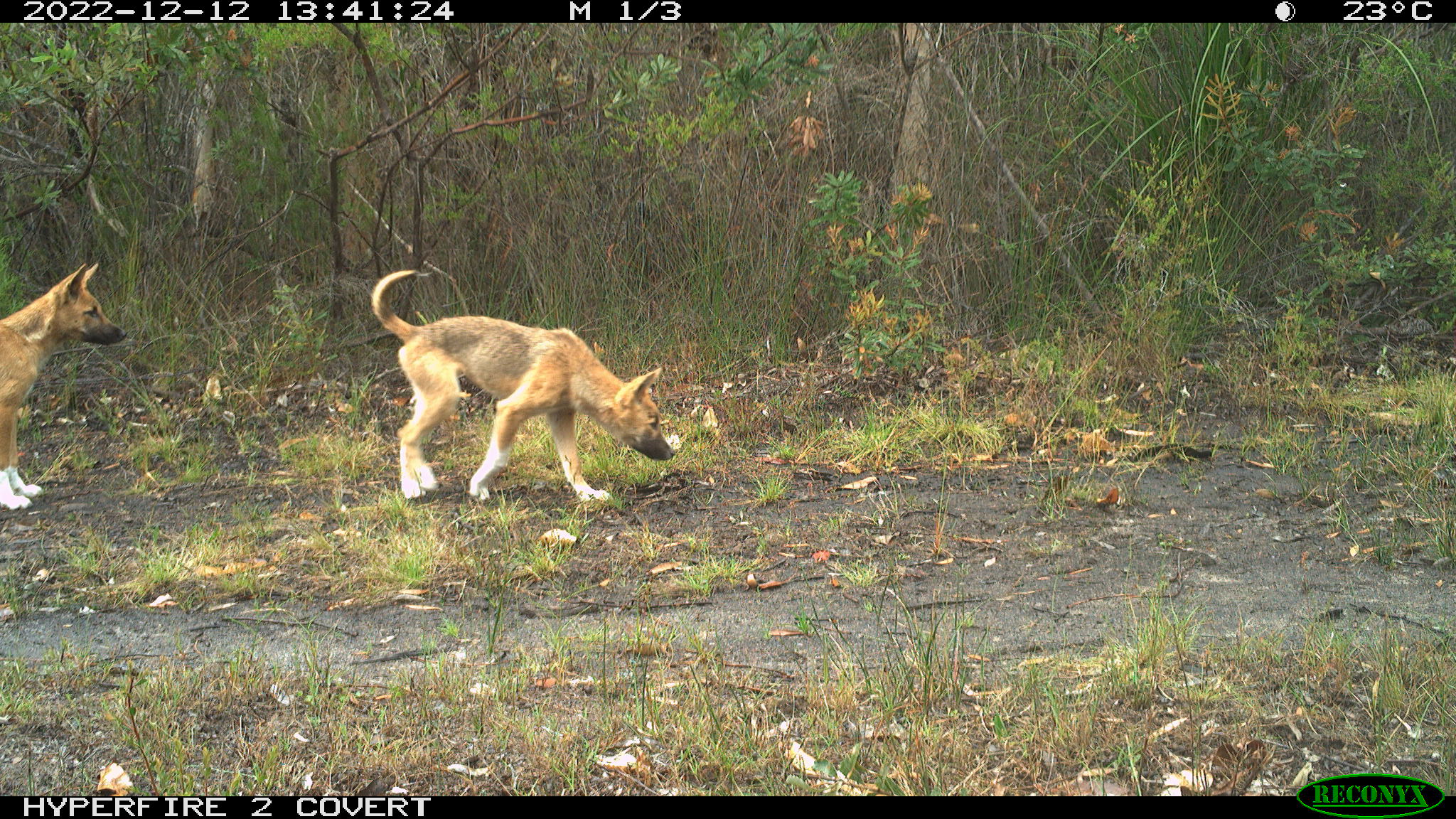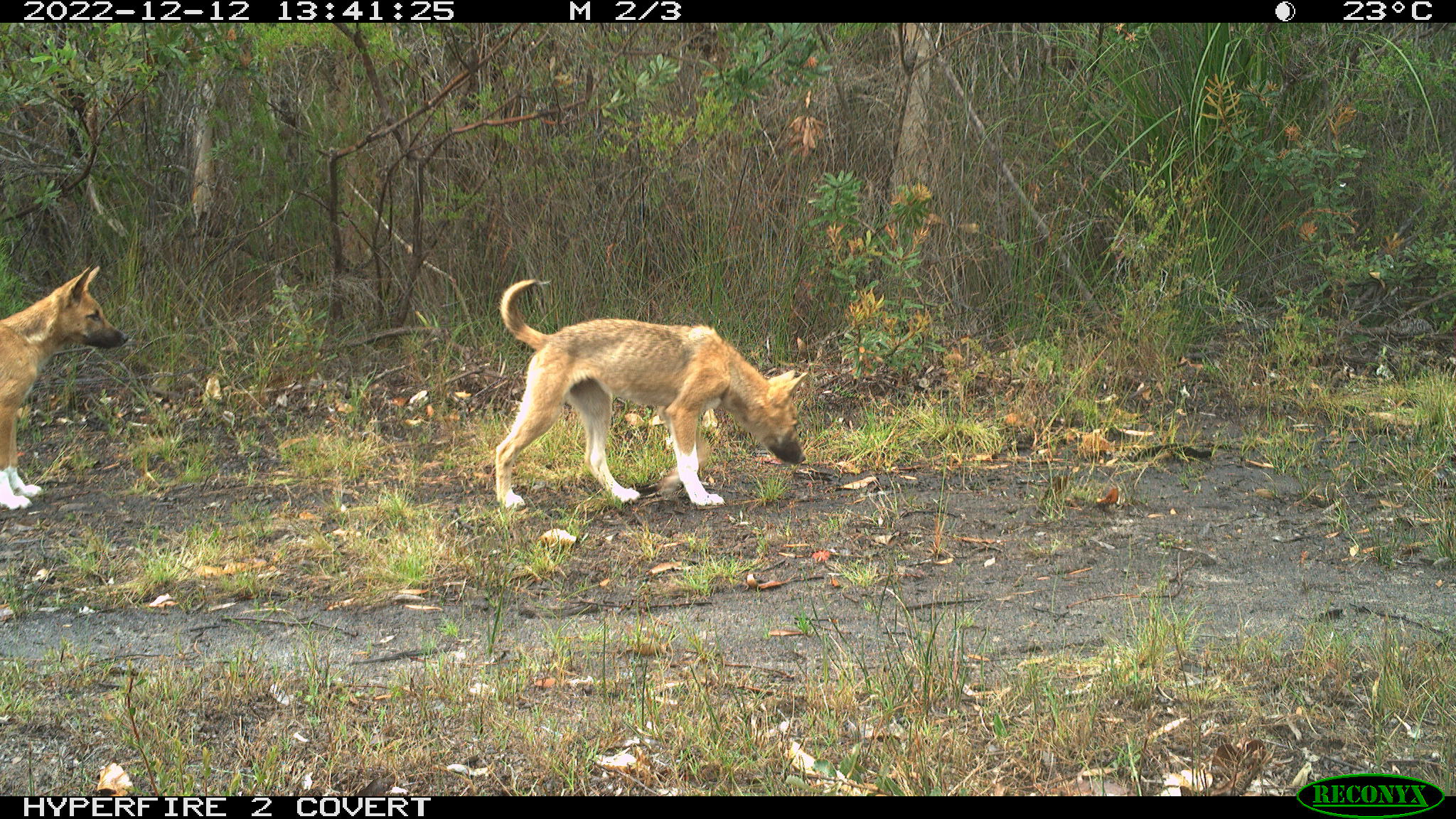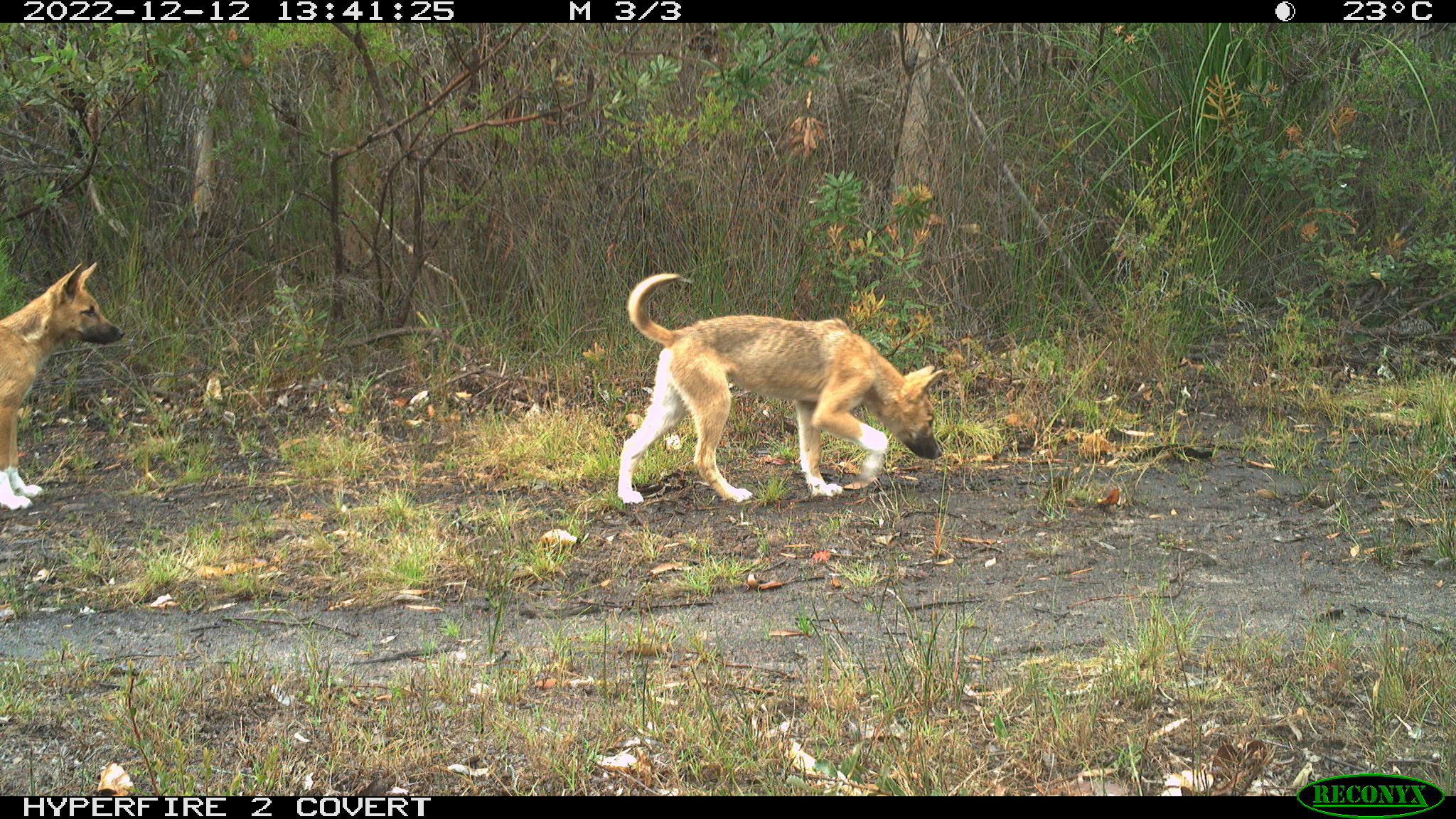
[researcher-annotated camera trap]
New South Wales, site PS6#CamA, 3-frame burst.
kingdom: Animalia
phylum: Chordata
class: Mammalia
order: Carnivora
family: Canidae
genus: Canis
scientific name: Canis familiaris dingo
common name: dingo